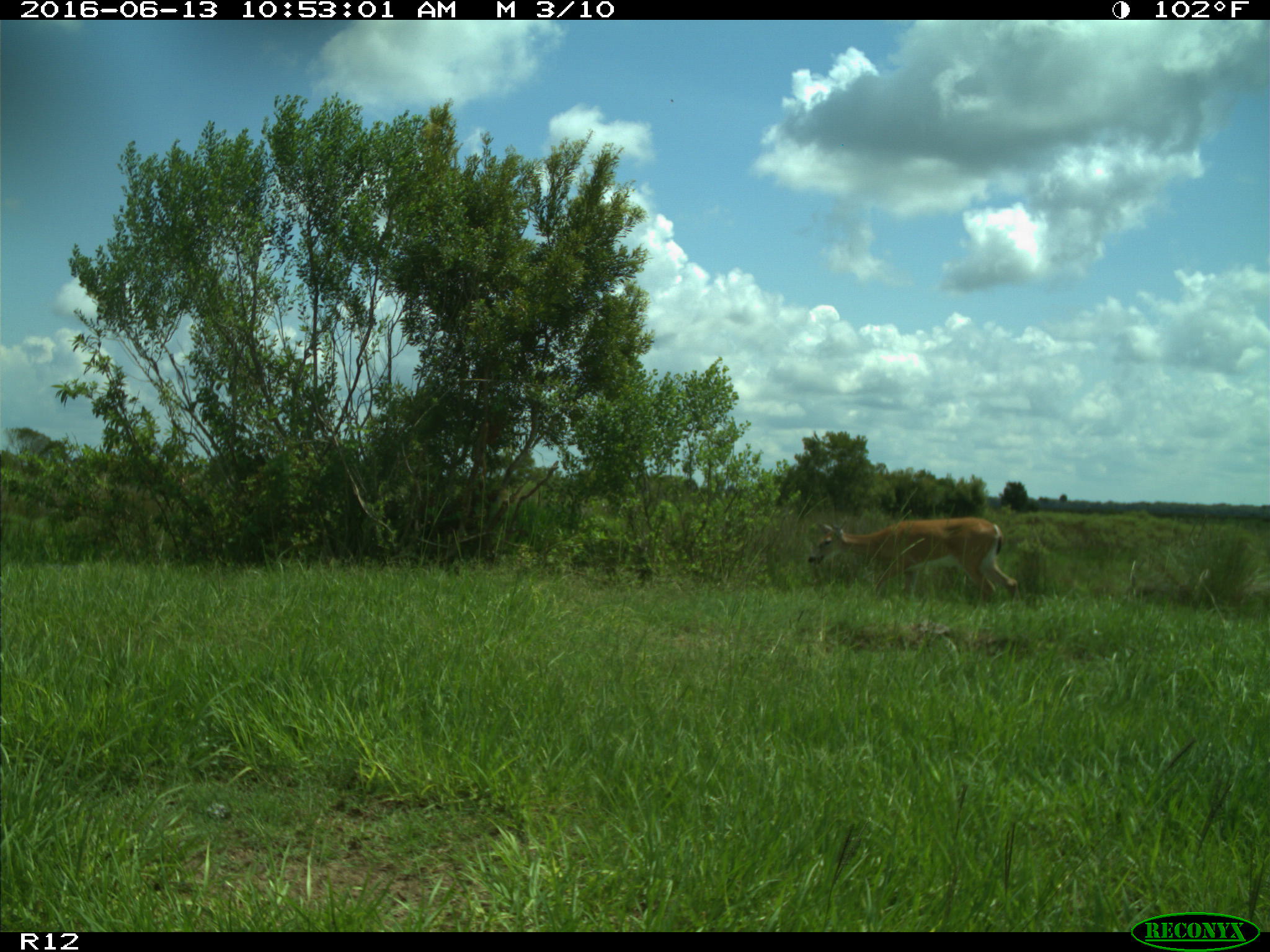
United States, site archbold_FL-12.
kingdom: Animalia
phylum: Chordata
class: Mammalia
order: Artiodactyla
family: Cervidae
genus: Odocoileus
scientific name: Odocoileus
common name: deer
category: unidentified deer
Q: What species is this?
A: Unidentified deer (deer) (Odocoileus).